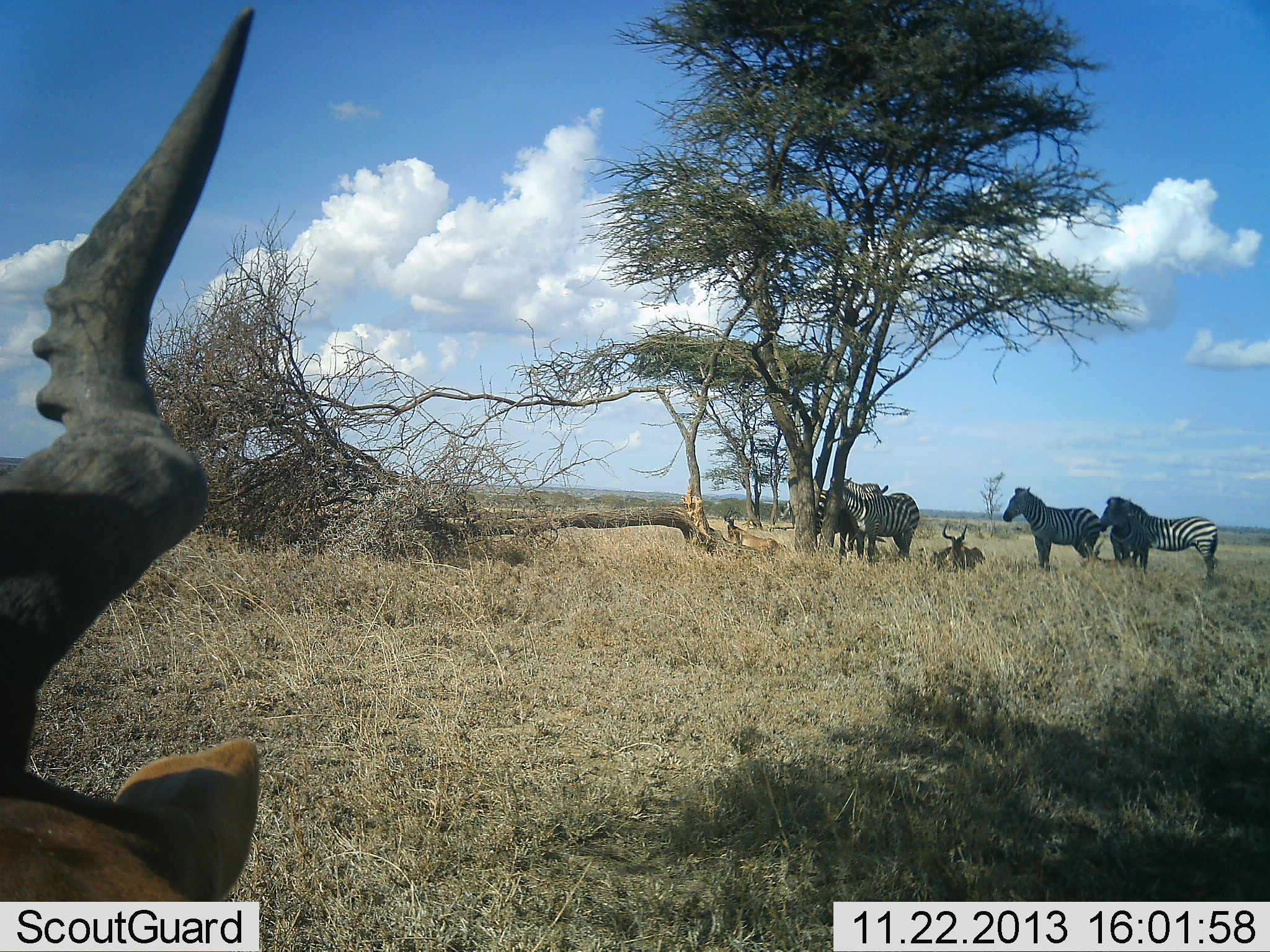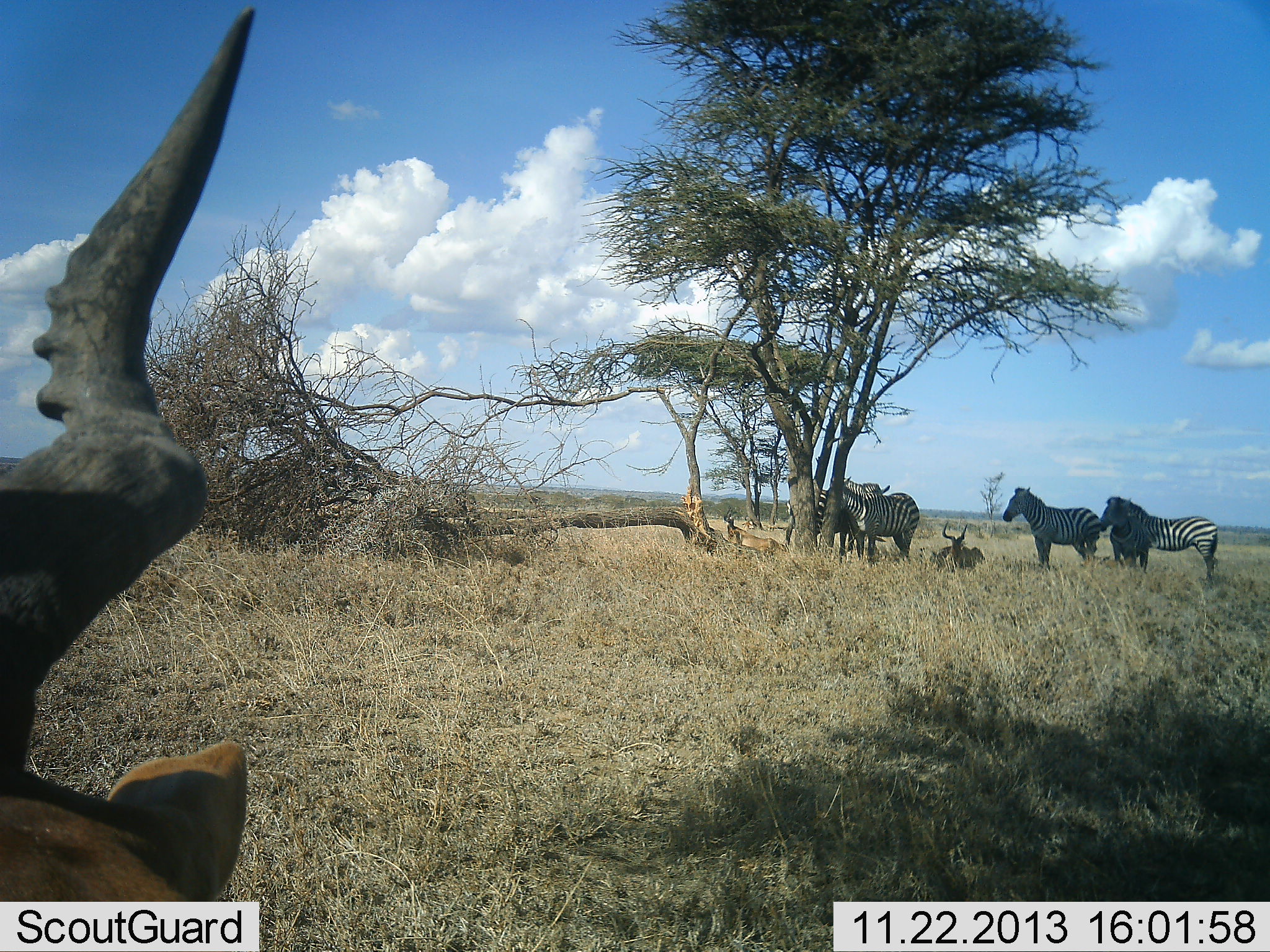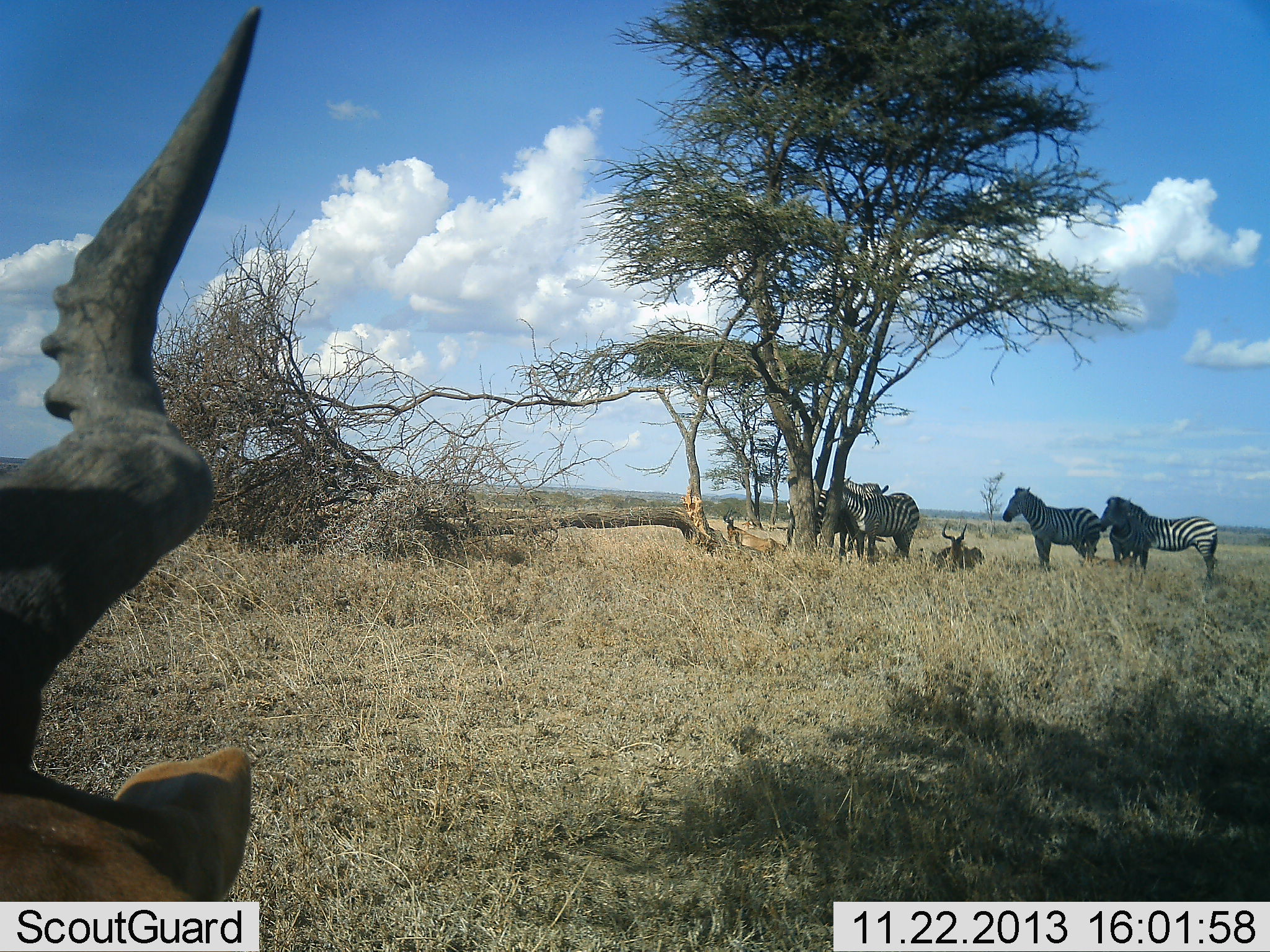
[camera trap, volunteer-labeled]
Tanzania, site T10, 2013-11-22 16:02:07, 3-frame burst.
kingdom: Animalia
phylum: Chordata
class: Mammalia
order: Artiodactyla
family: Bovidae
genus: Alcelaphus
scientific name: Alcelaphus buselaphus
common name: hartebeest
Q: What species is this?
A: Hartebeest (Alcelaphus buselaphus).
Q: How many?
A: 3.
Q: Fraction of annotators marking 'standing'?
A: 46%.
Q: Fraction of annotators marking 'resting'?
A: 100%.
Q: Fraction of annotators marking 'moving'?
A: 0%.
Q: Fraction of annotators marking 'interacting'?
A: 0%.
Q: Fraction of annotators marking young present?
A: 0%.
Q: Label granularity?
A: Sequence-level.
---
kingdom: Animalia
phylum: Chordata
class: Mammalia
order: Perissodactyla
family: Equidae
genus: Equus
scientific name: Equus quagga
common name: plains zebra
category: zebra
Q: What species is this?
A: Zebra (plains zebra) (Equus quagga).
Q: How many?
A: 5.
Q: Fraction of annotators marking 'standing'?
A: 90%.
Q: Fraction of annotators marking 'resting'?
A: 12%.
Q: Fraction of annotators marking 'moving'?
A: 0%.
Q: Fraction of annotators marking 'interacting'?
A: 0%.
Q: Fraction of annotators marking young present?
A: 10%.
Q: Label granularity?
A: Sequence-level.